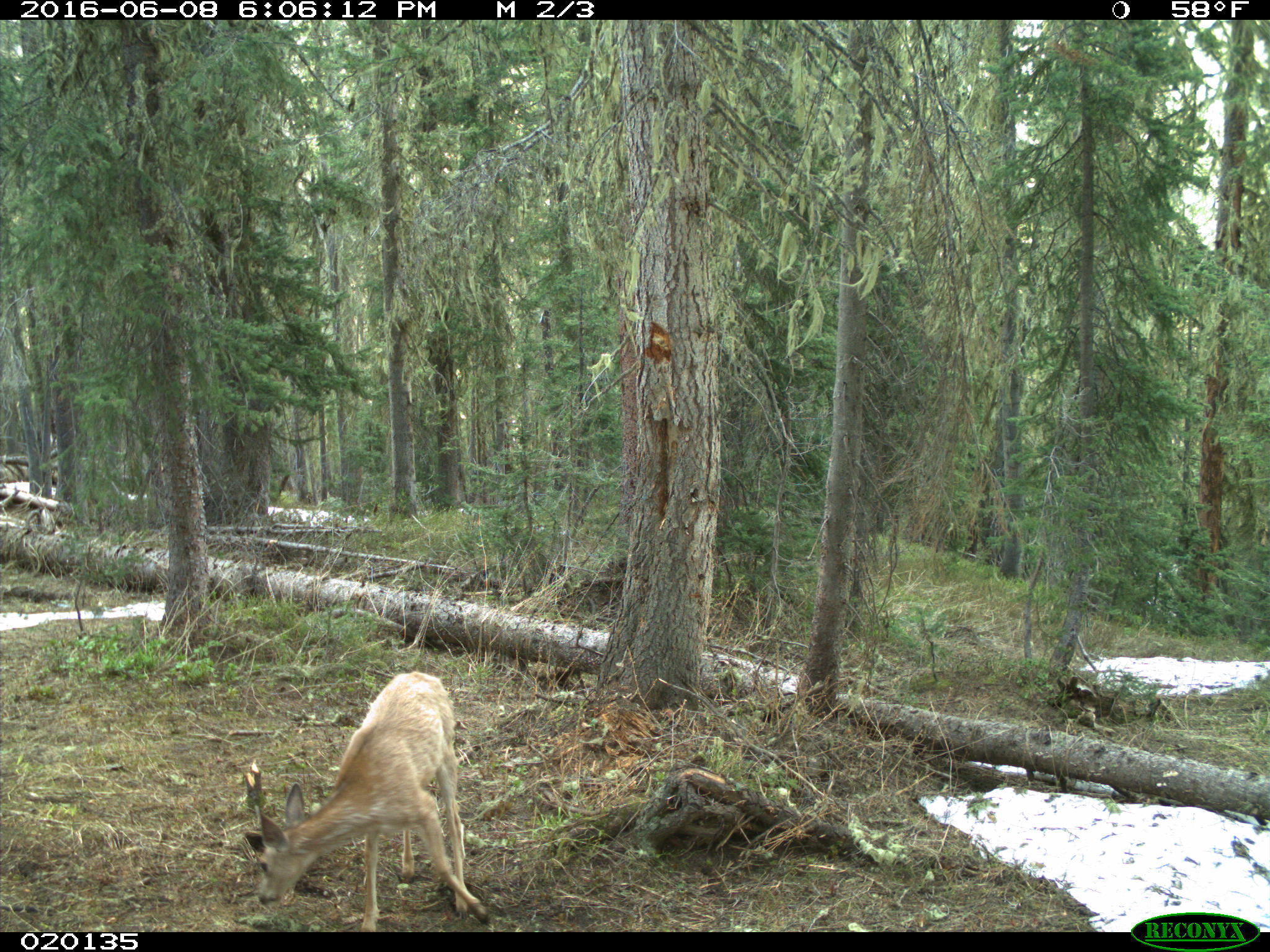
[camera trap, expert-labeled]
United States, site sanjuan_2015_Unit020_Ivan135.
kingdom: Animalia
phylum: Chordata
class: Mammalia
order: Artiodactyla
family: Cervidae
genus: Odocoileus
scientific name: Odocoileus hemionus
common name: mule deer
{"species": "Odocoileus hemionus (mule deer)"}